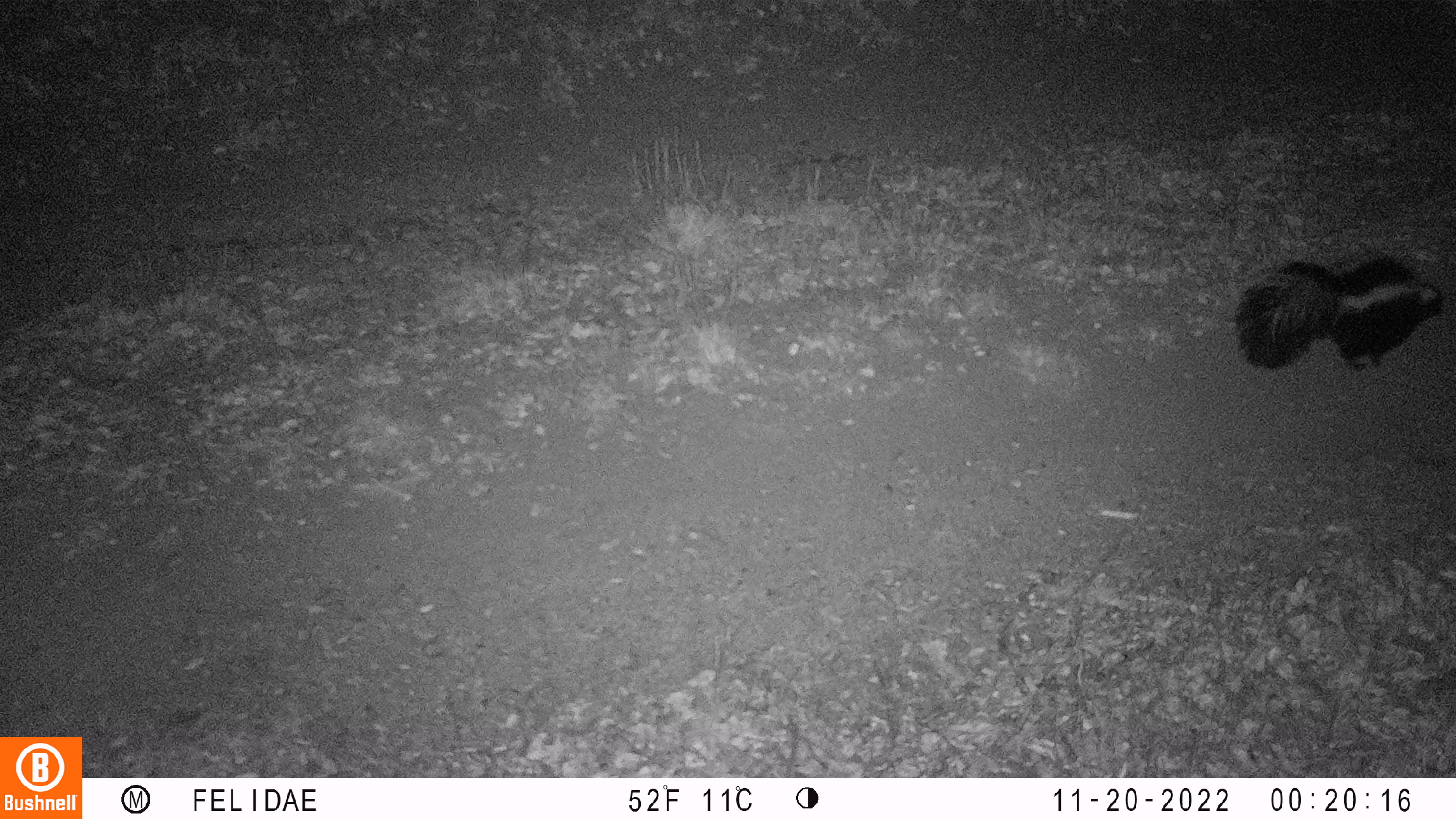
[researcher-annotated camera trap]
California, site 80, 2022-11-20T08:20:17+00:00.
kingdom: Animalia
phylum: Chordata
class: Mammalia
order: Carnivora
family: Mephitidae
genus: Mephitis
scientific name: Mephitis mephitis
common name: striped skunk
Striped skunk (Mephitis mephitis).